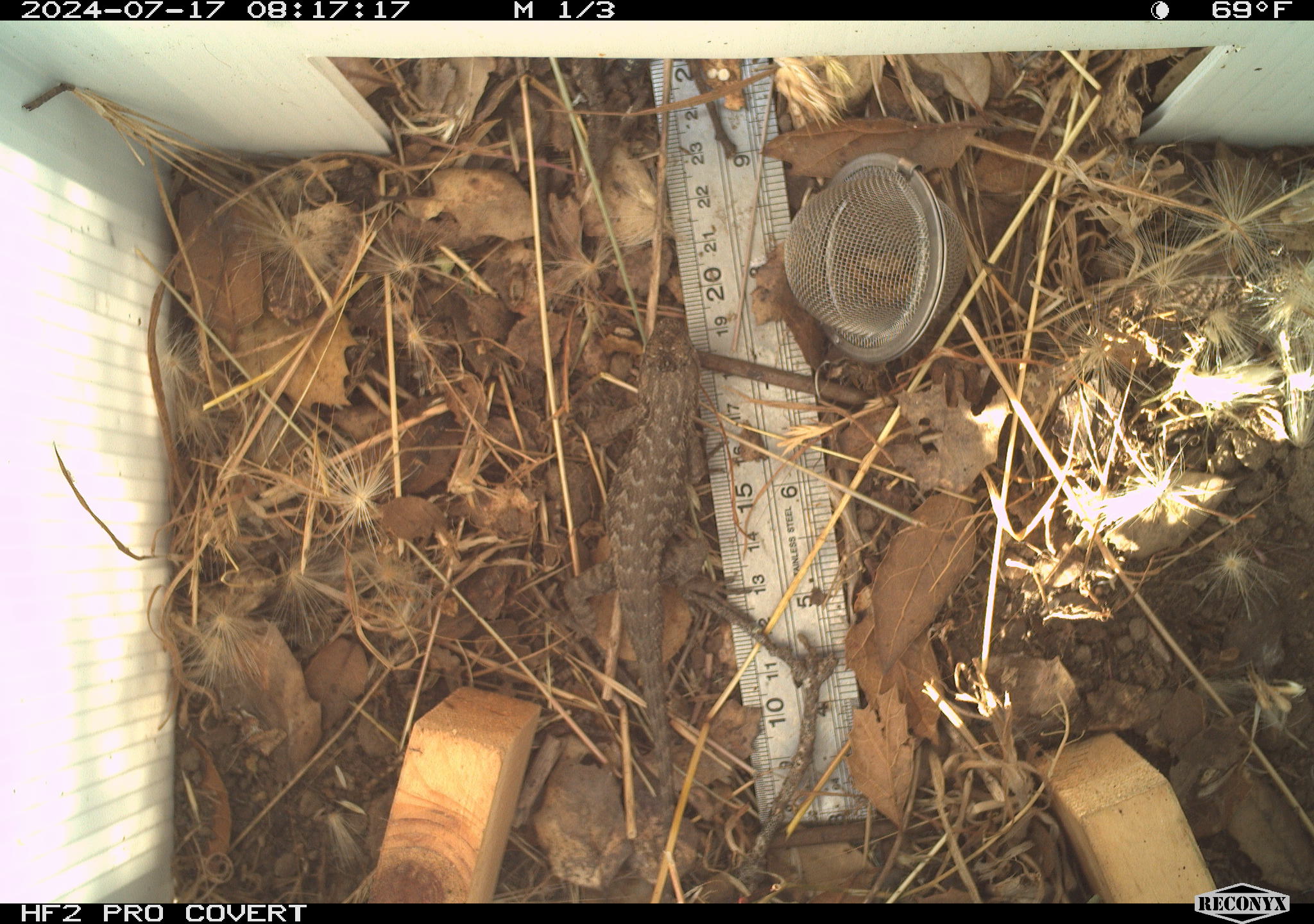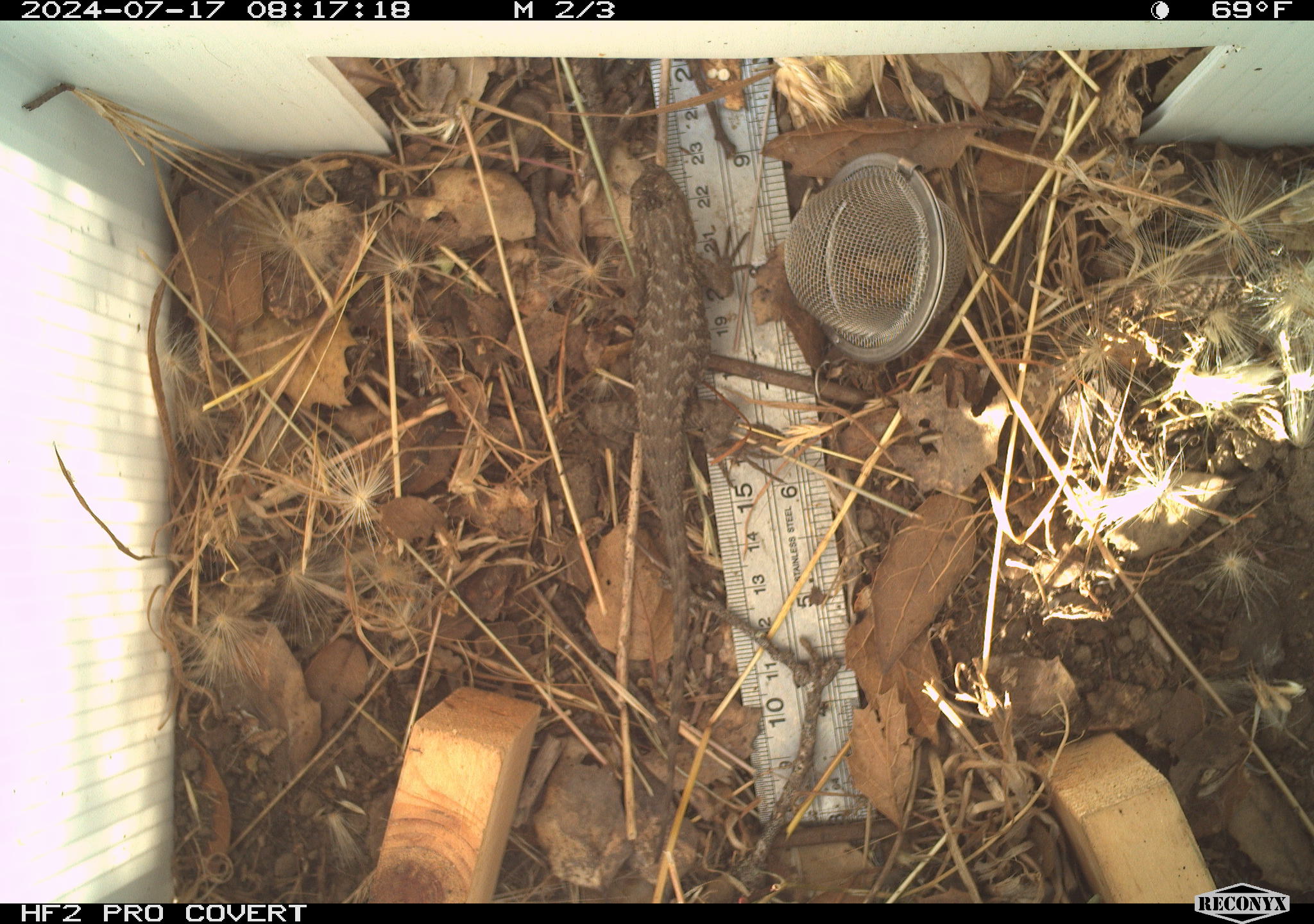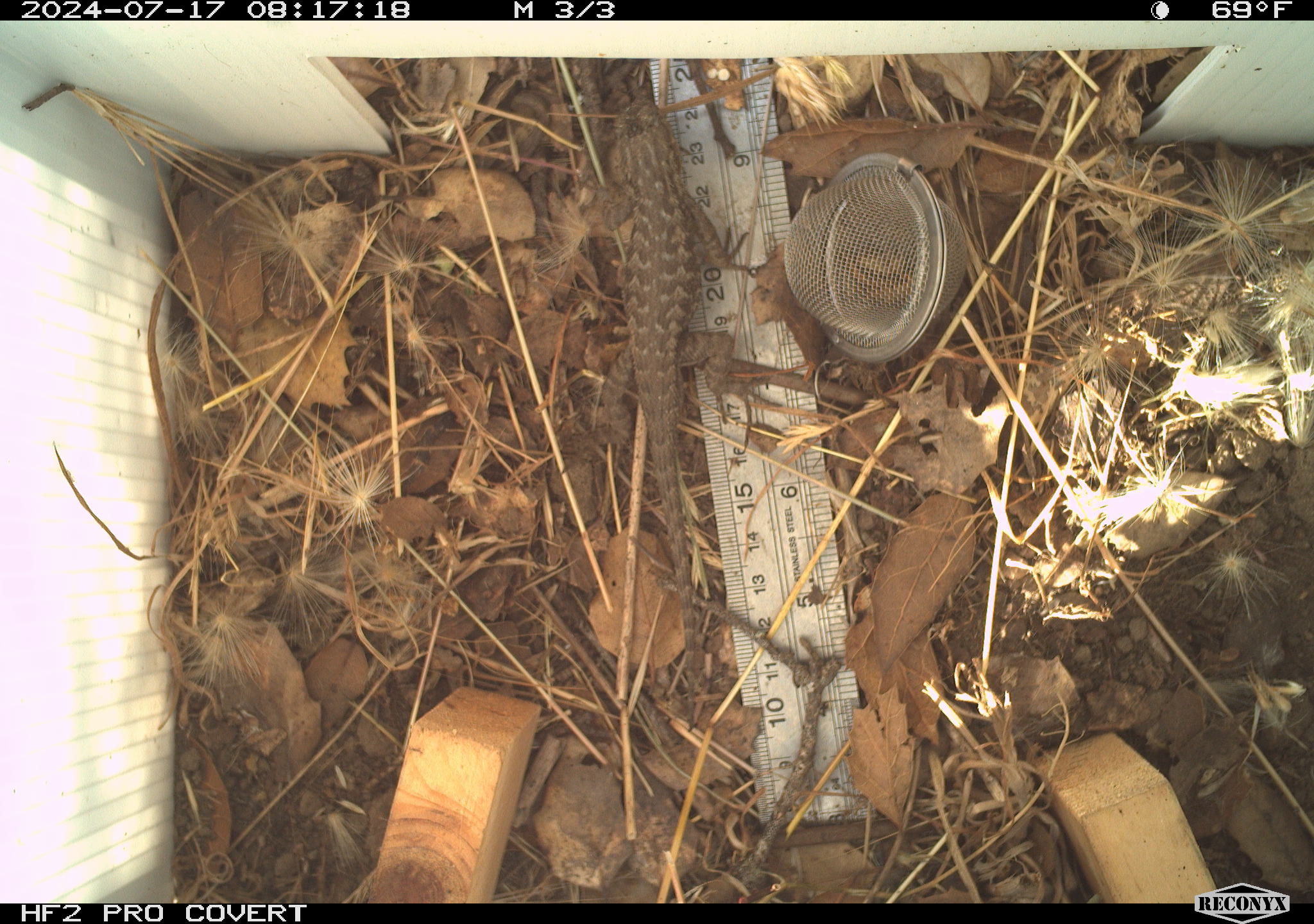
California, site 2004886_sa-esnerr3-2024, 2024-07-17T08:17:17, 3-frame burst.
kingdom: Animalia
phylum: Chordata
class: Reptilia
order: Squamata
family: Phrynosomatidae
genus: Sceloporus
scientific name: Sceloporus occidentalis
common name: western fence lizard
Western fence lizard (Sceloporus occidentalis).